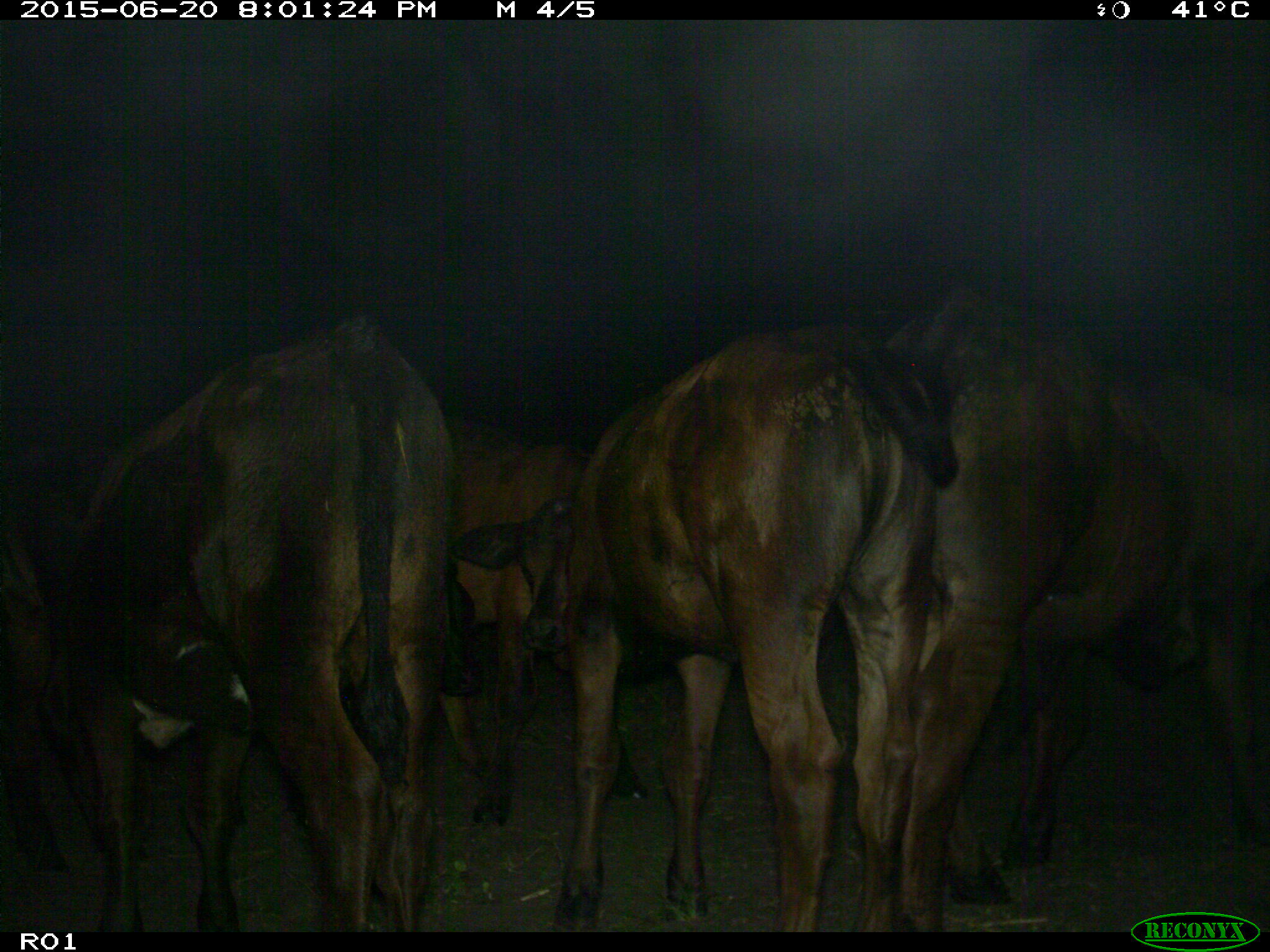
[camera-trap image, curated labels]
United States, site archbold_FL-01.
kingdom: Animalia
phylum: Chordata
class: Mammalia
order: Artiodactyla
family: Bovidae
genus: Bos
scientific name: Bos taurus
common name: domestic cow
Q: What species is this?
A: Bos taurus (domestic cow).